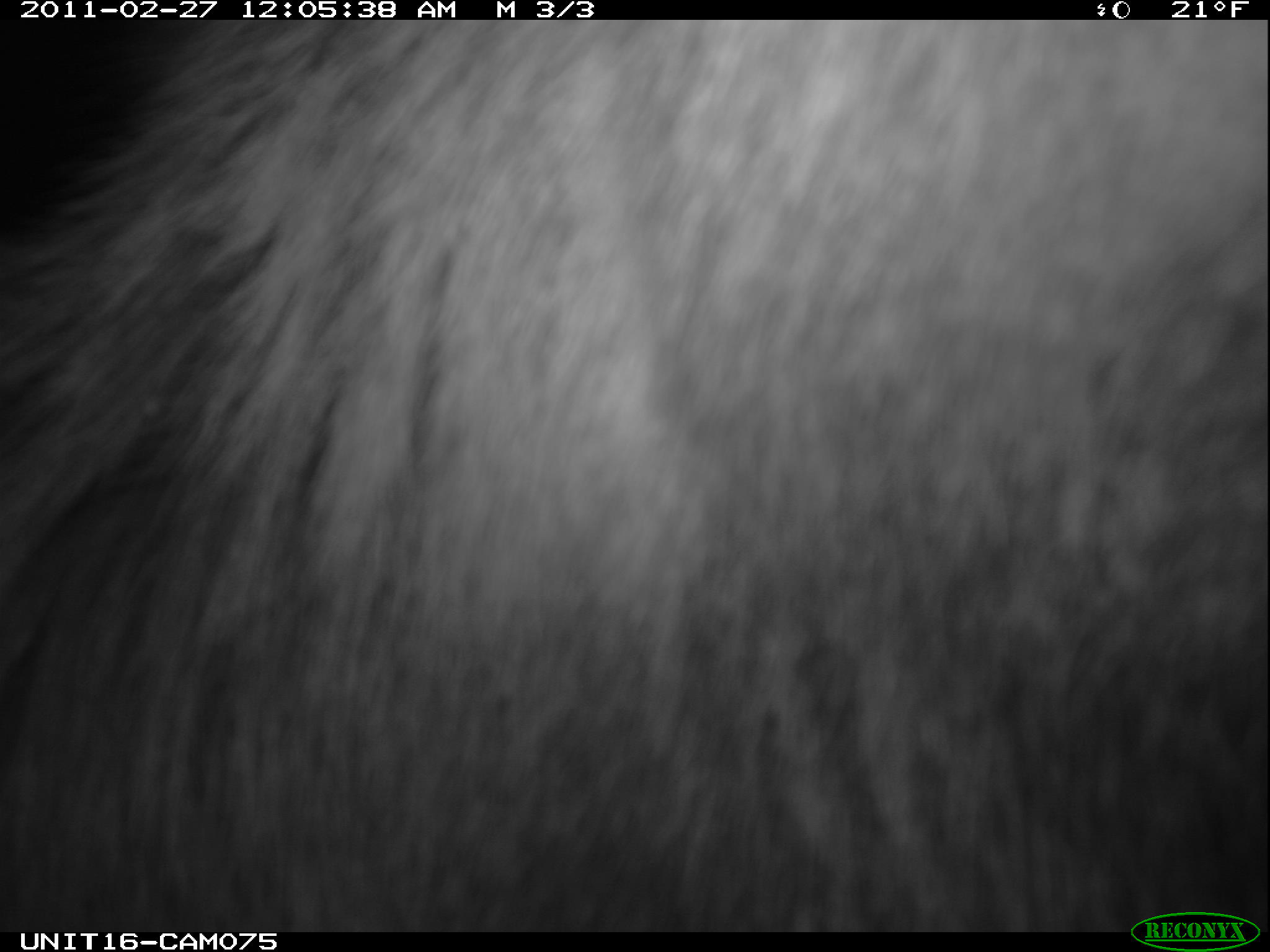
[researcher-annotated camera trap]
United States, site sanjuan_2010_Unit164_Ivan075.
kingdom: Animalia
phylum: Chordata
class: Mammalia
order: Artiodactyla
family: Cervidae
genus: Cervus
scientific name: Cervus elaphus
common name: red deer